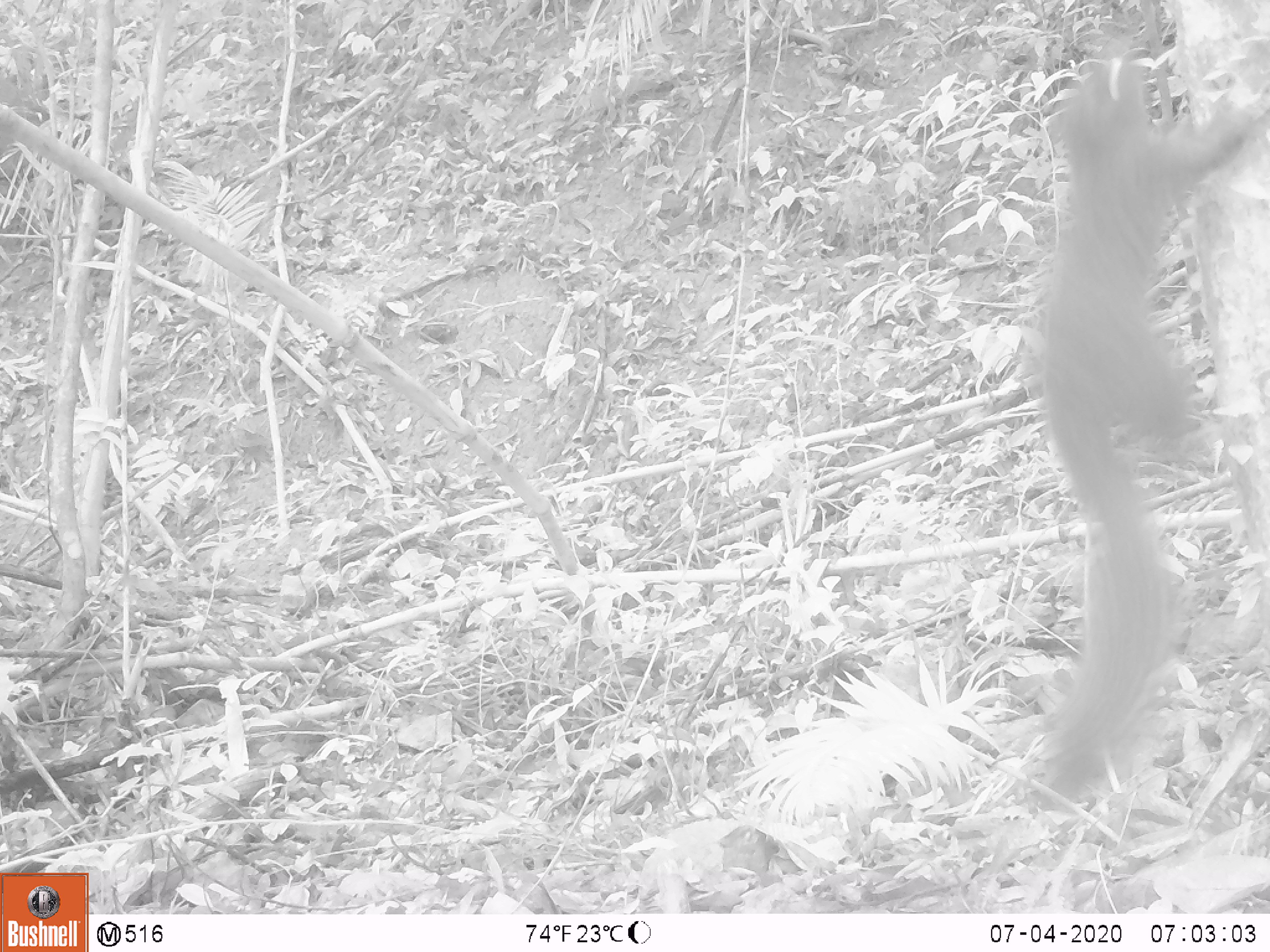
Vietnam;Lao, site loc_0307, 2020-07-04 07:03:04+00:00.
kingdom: Animalia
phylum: Chordata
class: Mammalia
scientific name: Mammalia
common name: mammal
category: unidentified small mammal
Unidentified small mammal (mammal) (Mammalia). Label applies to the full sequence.